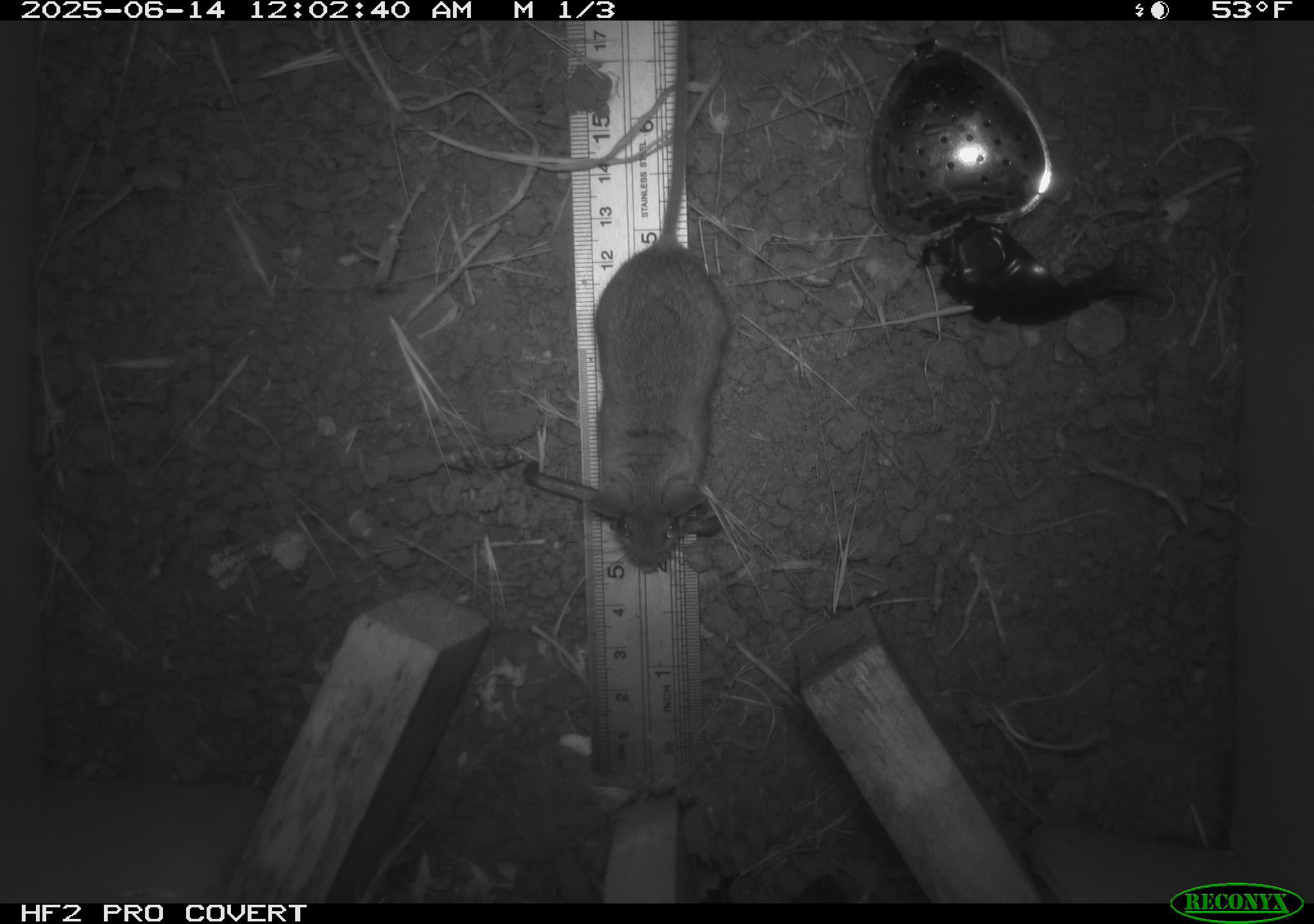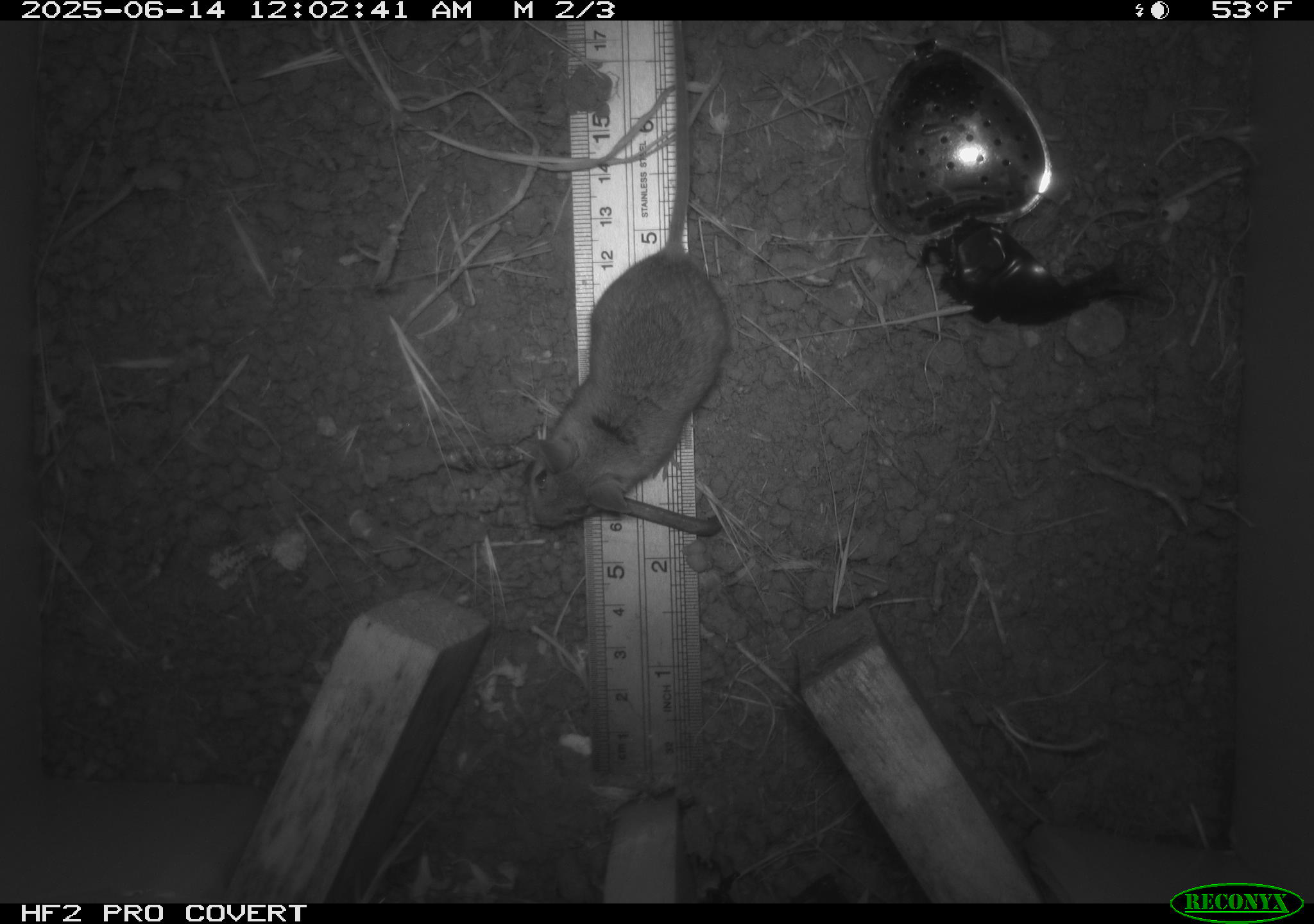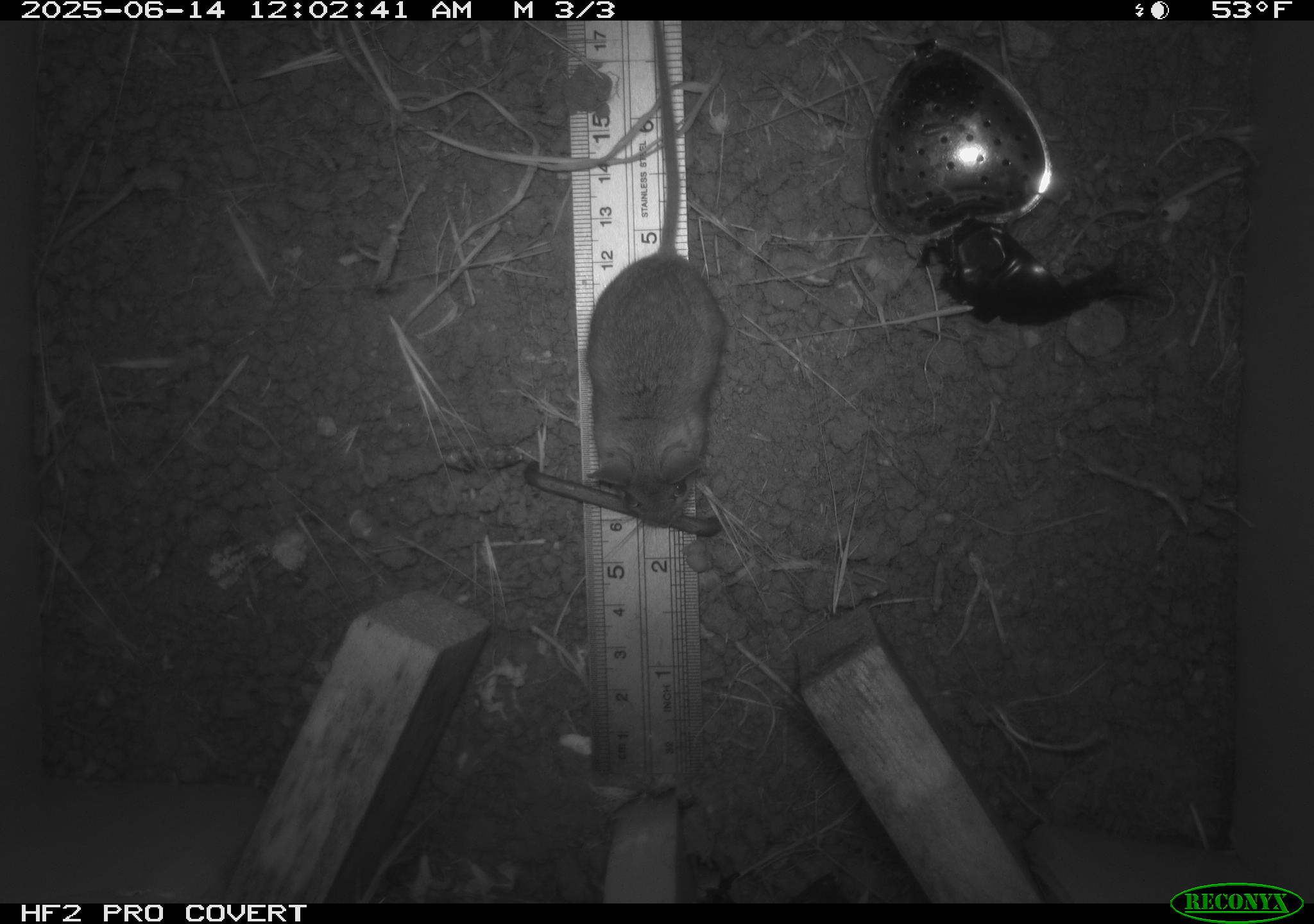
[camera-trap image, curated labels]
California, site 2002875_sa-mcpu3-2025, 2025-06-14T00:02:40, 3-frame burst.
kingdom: Animalia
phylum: Chordata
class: Mammalia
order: Rodentia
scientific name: Rodentia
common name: rodent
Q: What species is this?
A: Rodent (Rodentia).